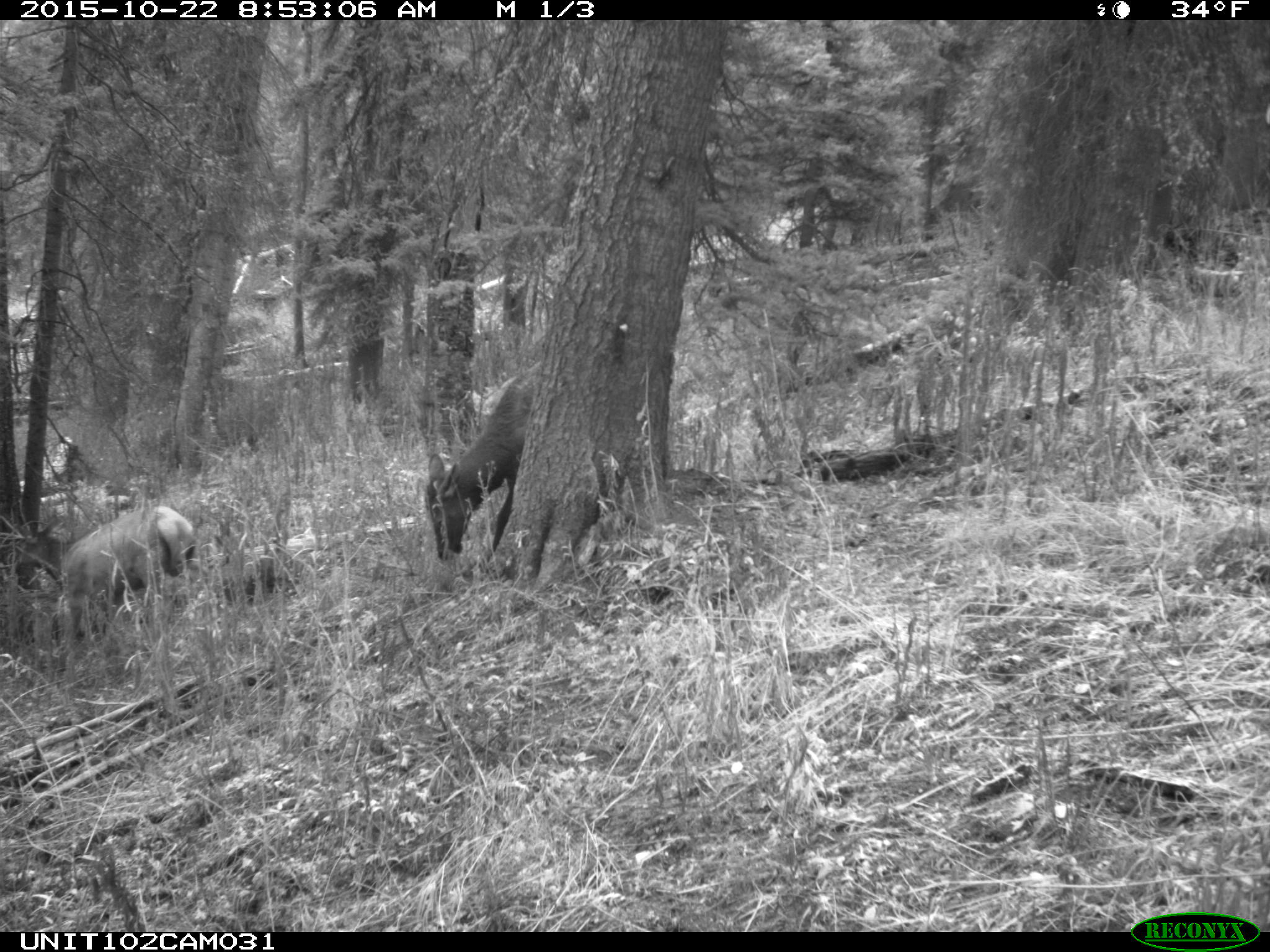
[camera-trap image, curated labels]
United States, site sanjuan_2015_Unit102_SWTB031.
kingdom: Animalia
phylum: Chordata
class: Mammalia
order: Artiodactyla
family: Cervidae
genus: Cervus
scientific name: Cervus elaphus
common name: red deer